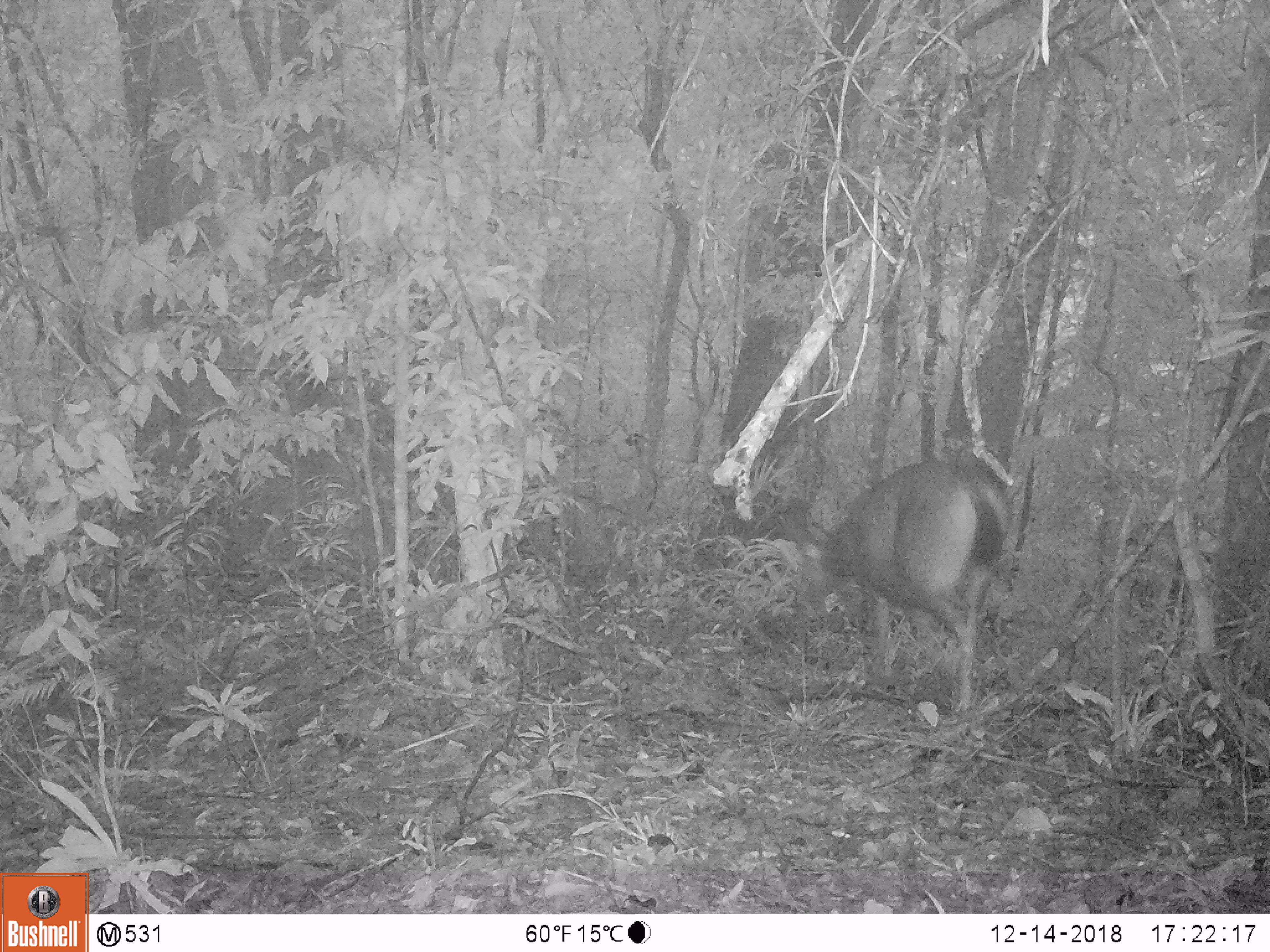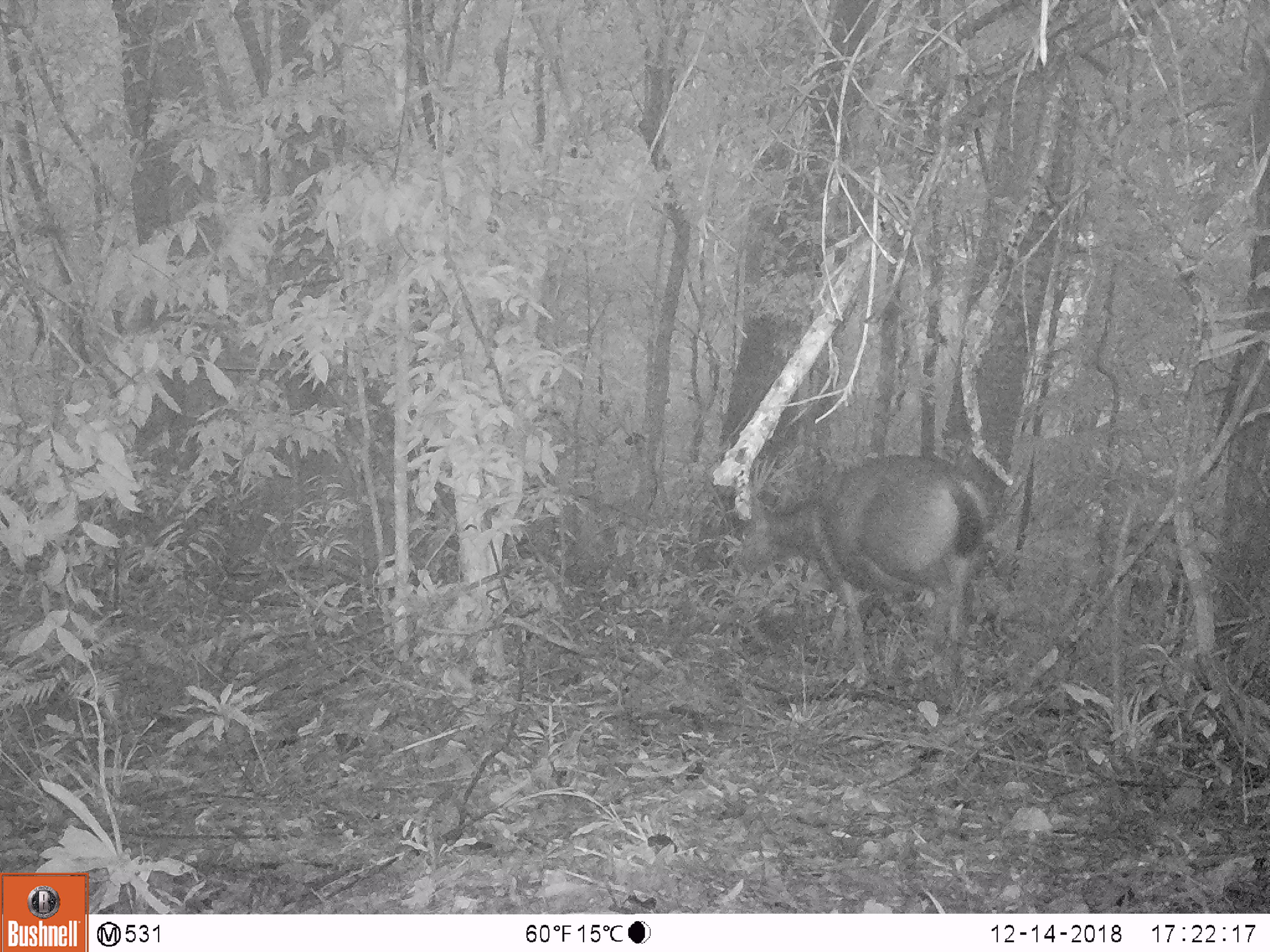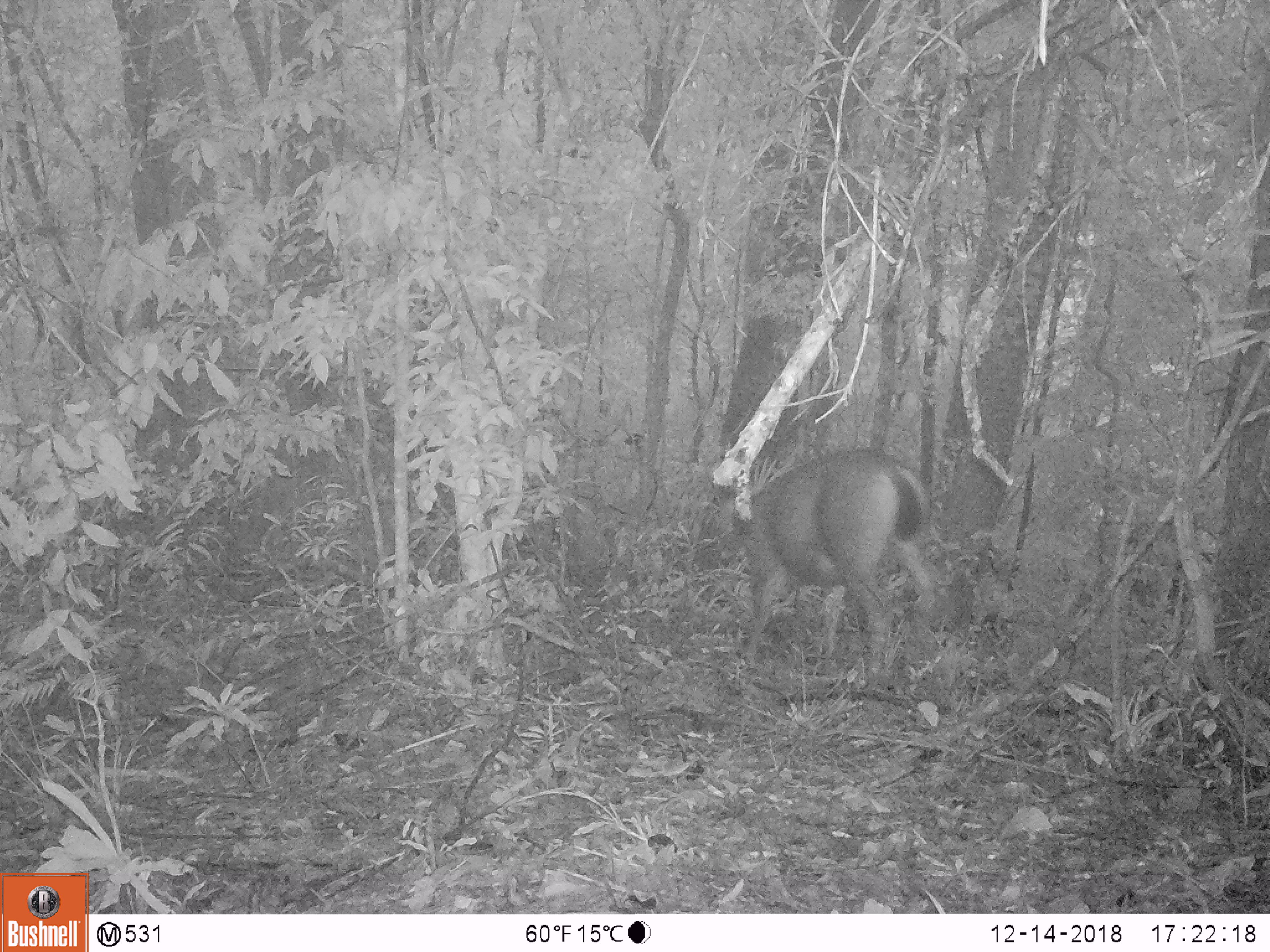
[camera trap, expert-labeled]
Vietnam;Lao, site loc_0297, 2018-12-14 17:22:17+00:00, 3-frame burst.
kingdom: Animalia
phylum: Chordata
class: Mammalia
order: Artiodactyla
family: Cervidae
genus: Rusa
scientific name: Rusa unicolor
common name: sambar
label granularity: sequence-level